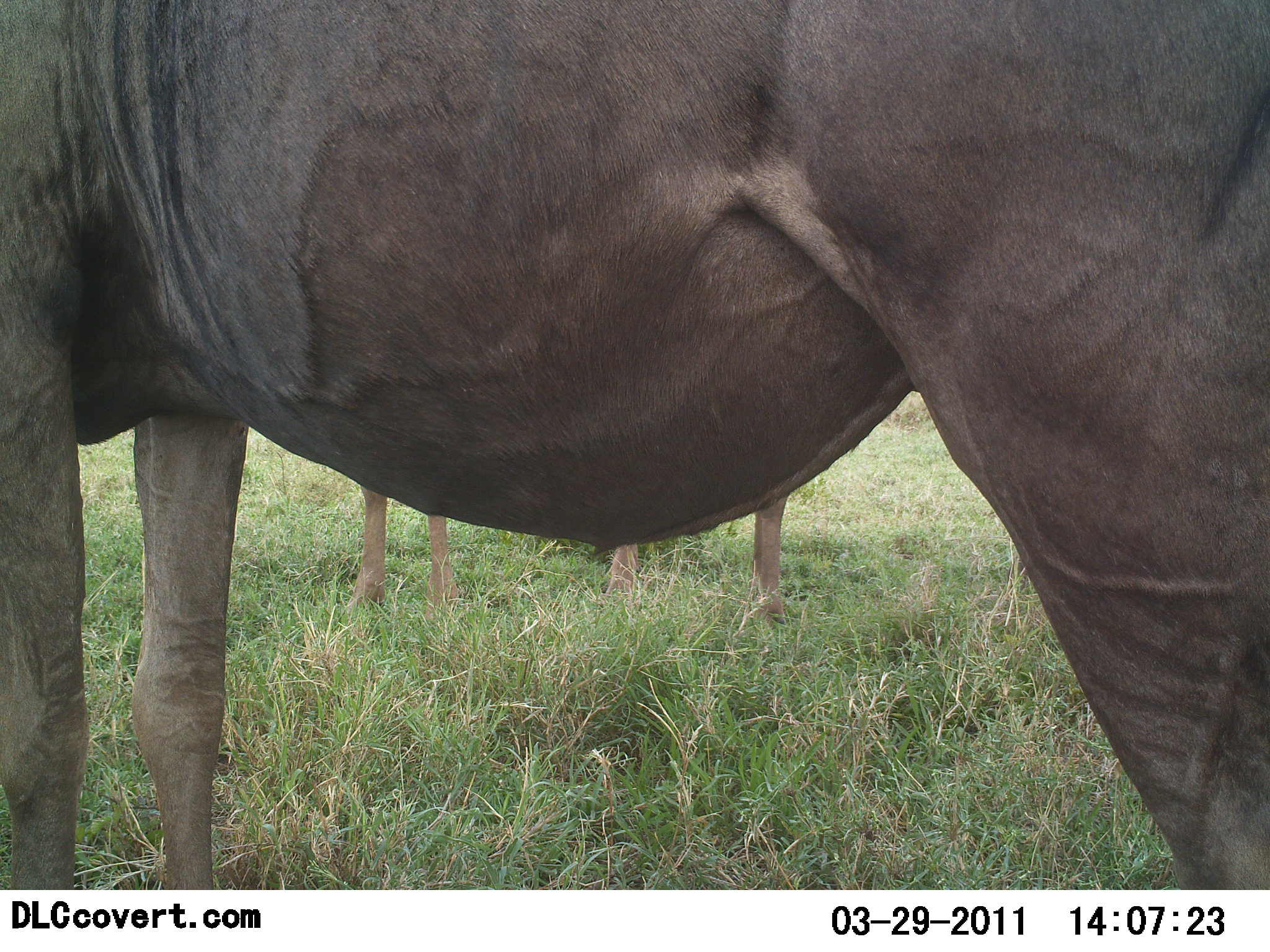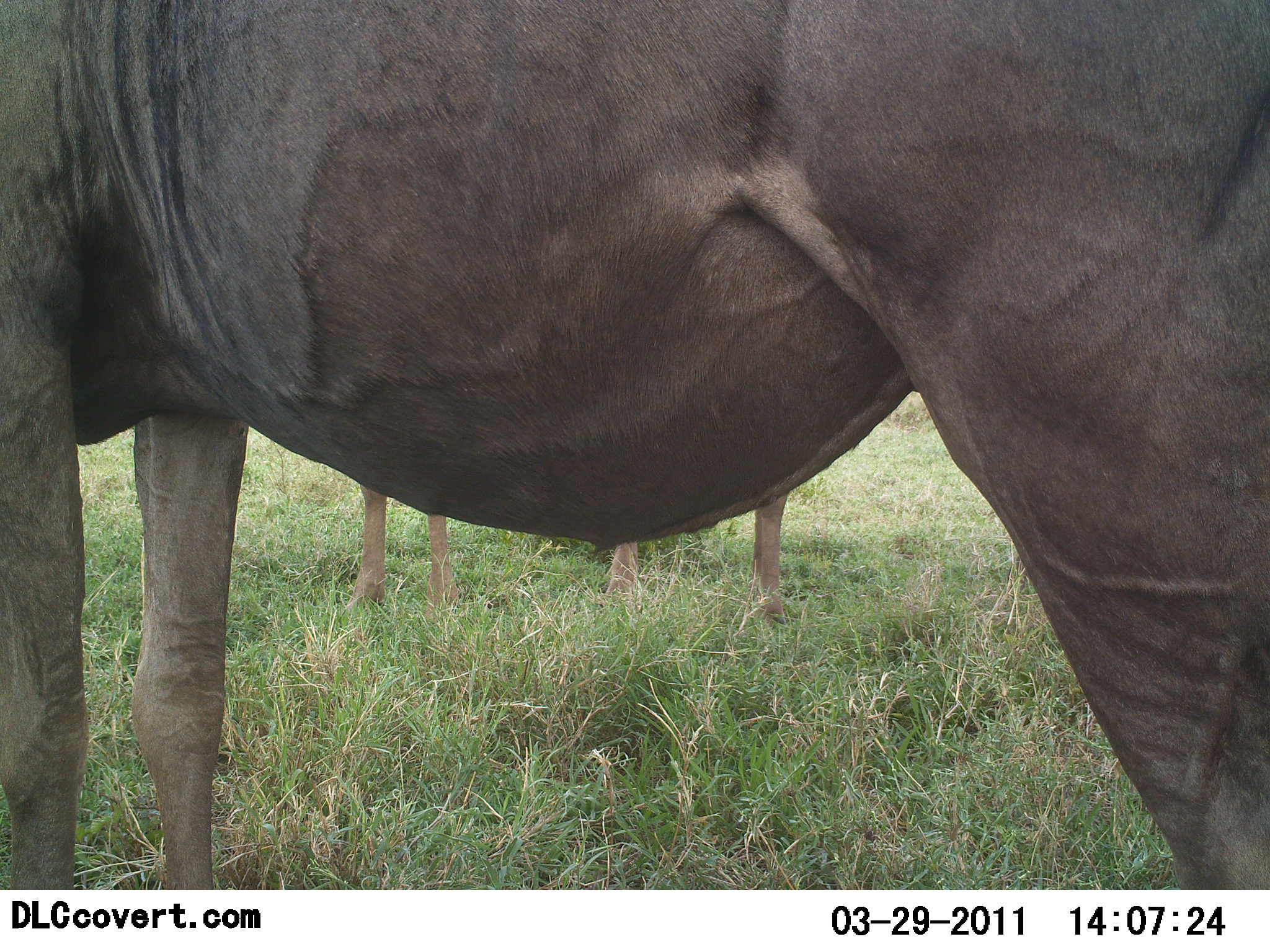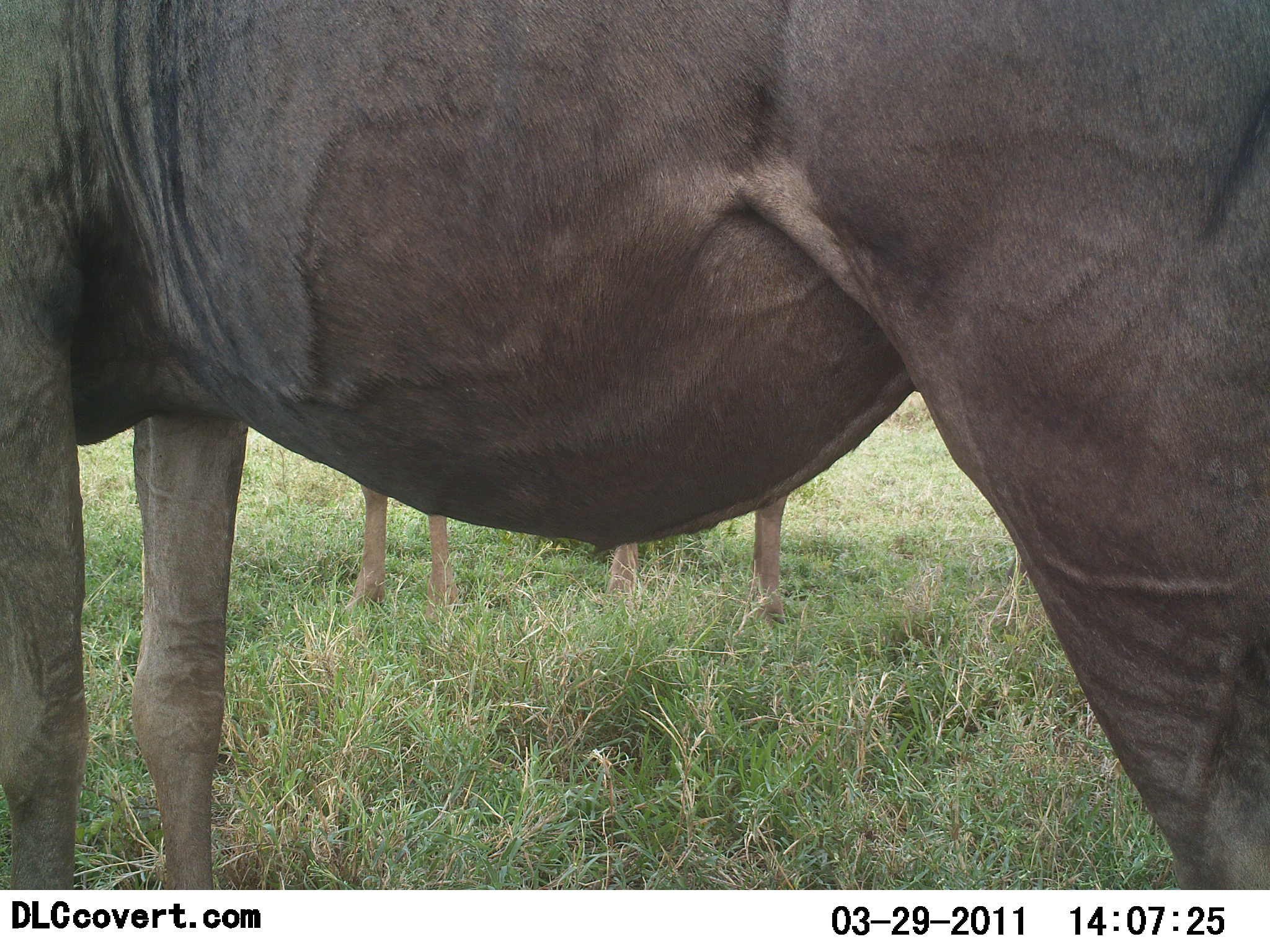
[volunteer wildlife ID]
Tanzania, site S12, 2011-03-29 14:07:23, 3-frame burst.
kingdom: Animalia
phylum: Chordata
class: Mammalia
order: Artiodactyla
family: Bovidae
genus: Connochaetes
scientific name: Connochaetes taurinus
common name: blue wildebeest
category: wildebeest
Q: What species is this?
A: Wildebeest (blue wildebeest) (Connochaetes taurinus).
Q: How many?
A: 2.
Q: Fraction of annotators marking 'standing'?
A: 100%.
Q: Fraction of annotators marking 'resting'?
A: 0%.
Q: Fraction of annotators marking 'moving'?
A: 0%.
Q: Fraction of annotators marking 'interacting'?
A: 0%.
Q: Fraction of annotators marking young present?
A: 10%.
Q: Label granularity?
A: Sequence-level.